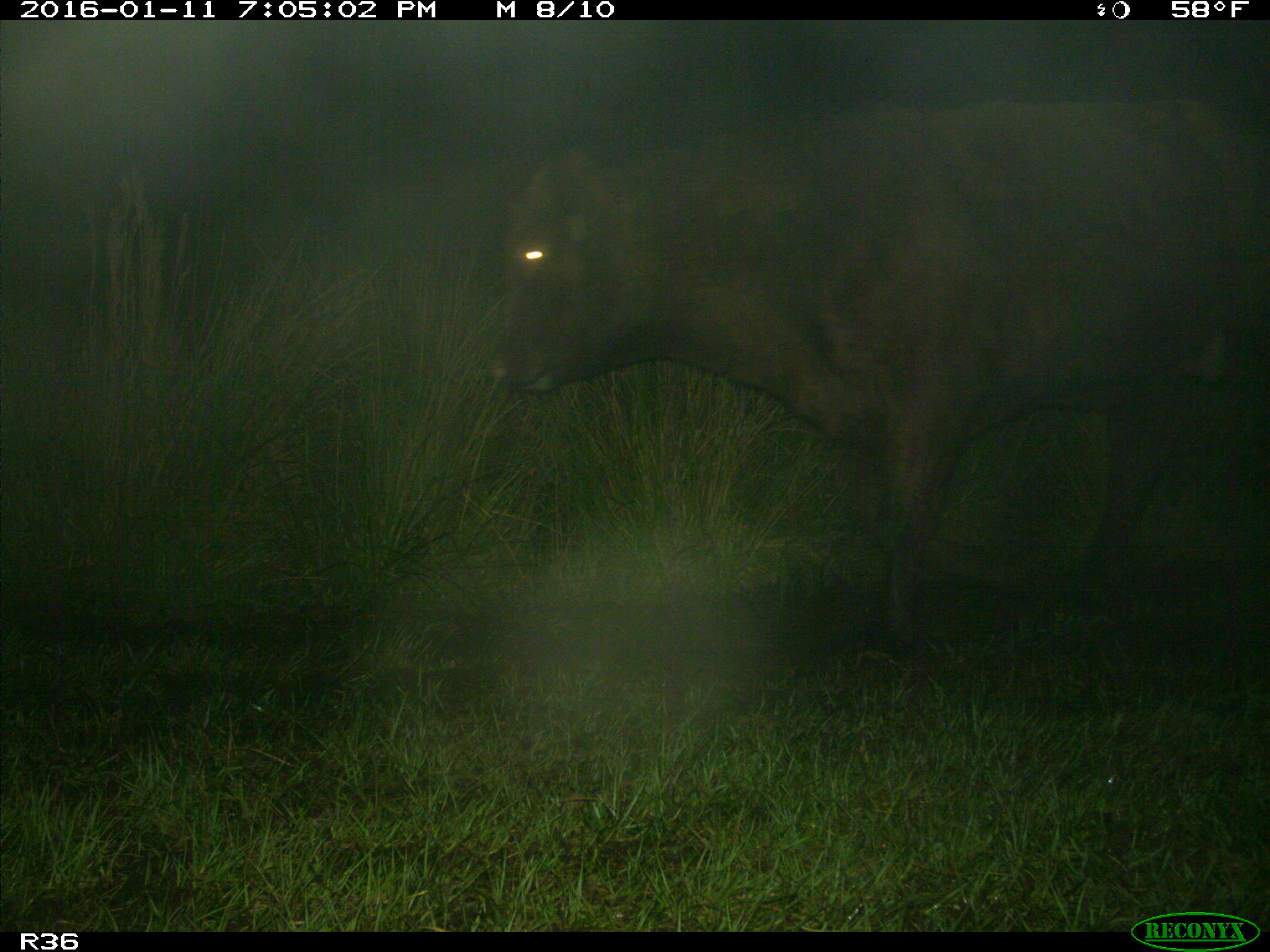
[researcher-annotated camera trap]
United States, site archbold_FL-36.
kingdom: Animalia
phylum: Chordata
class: Mammalia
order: Artiodactyla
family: Bovidae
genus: Bos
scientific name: Bos taurus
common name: domestic cow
Bos taurus (domestic cow).